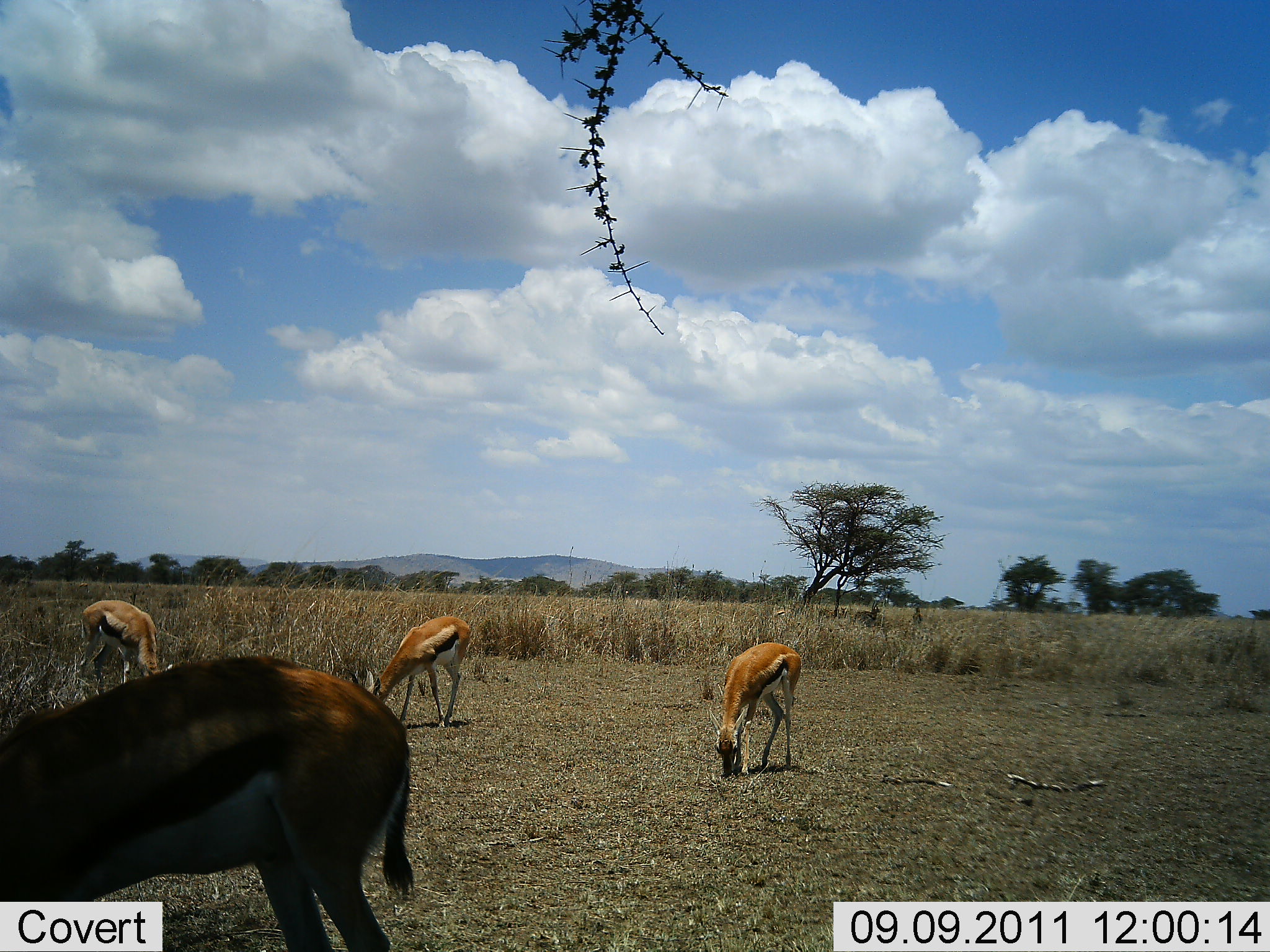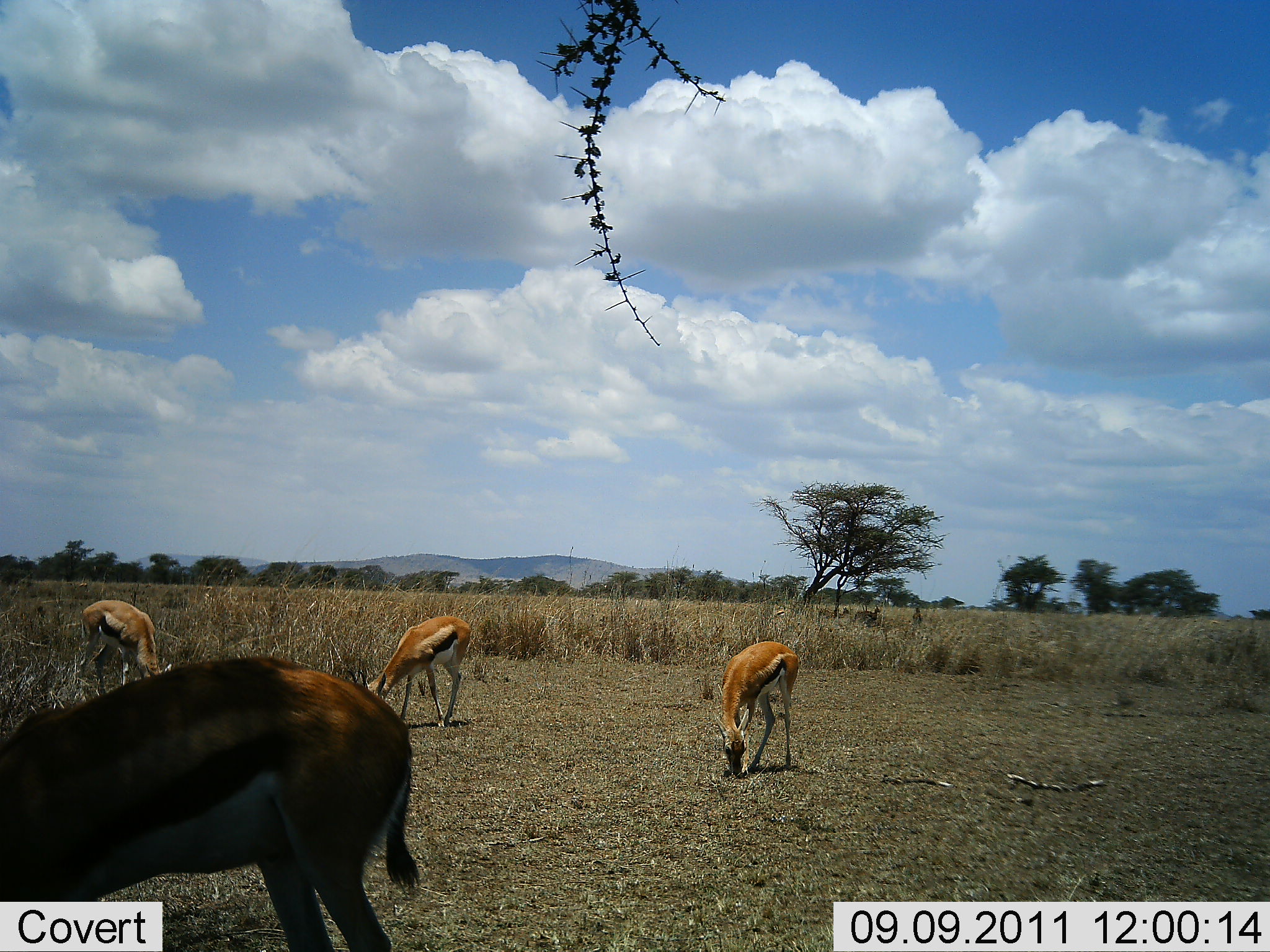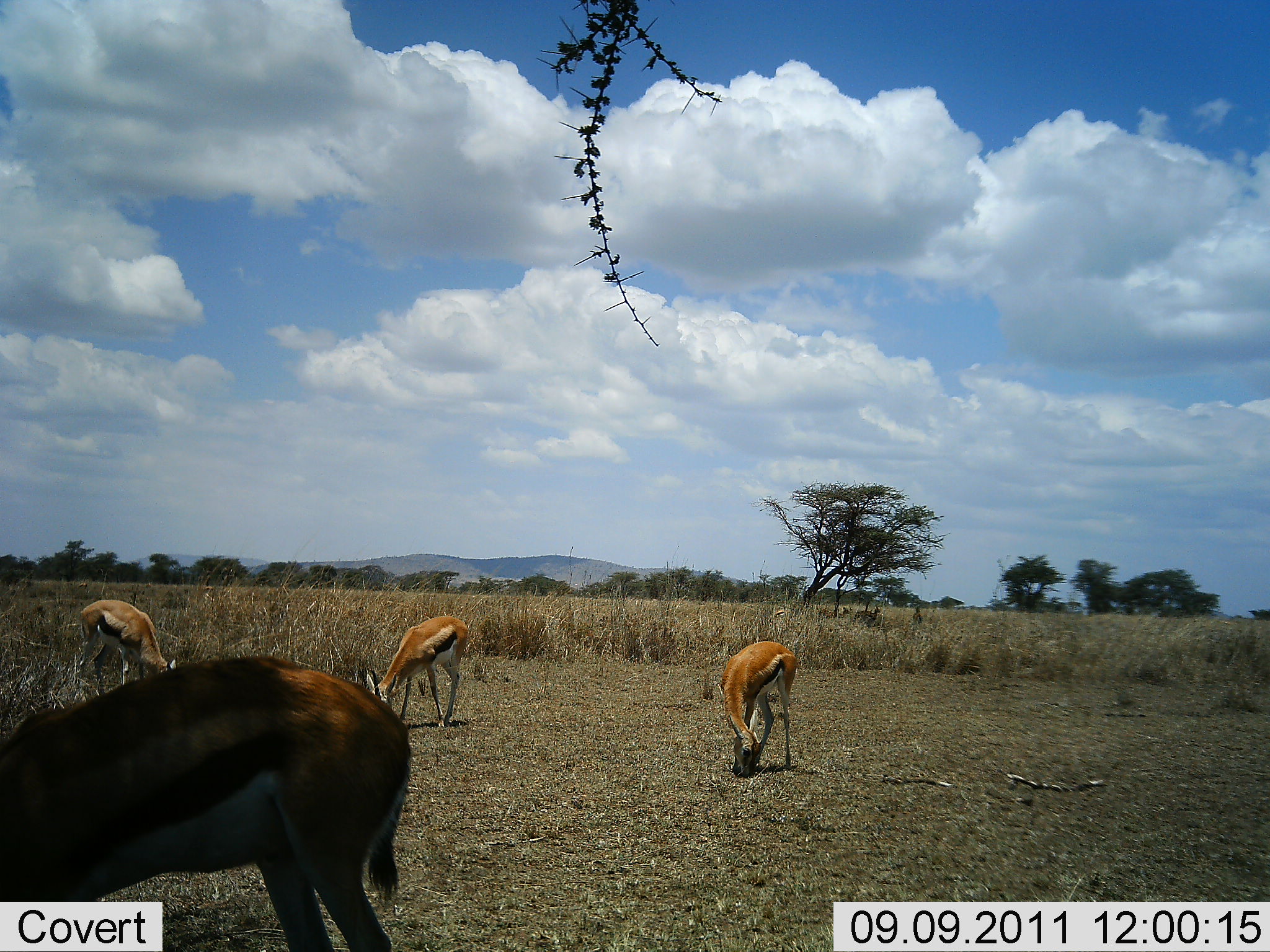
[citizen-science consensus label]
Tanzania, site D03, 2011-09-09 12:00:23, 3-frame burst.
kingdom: Animalia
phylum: Chordata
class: Mammalia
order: Artiodactyla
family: Bovidae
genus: Eudorcas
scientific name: Eudorcas thomsonii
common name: thomson's gazelle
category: gazellethomsons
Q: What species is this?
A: Gazellethomsons (thomson's gazelle) (Eudorcas thomsonii).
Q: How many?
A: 4.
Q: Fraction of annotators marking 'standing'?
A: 25%.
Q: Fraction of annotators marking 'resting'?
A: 8%.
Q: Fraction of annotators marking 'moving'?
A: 0%.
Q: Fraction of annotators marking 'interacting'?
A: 0%.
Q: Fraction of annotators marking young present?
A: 8%.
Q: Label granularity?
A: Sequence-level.